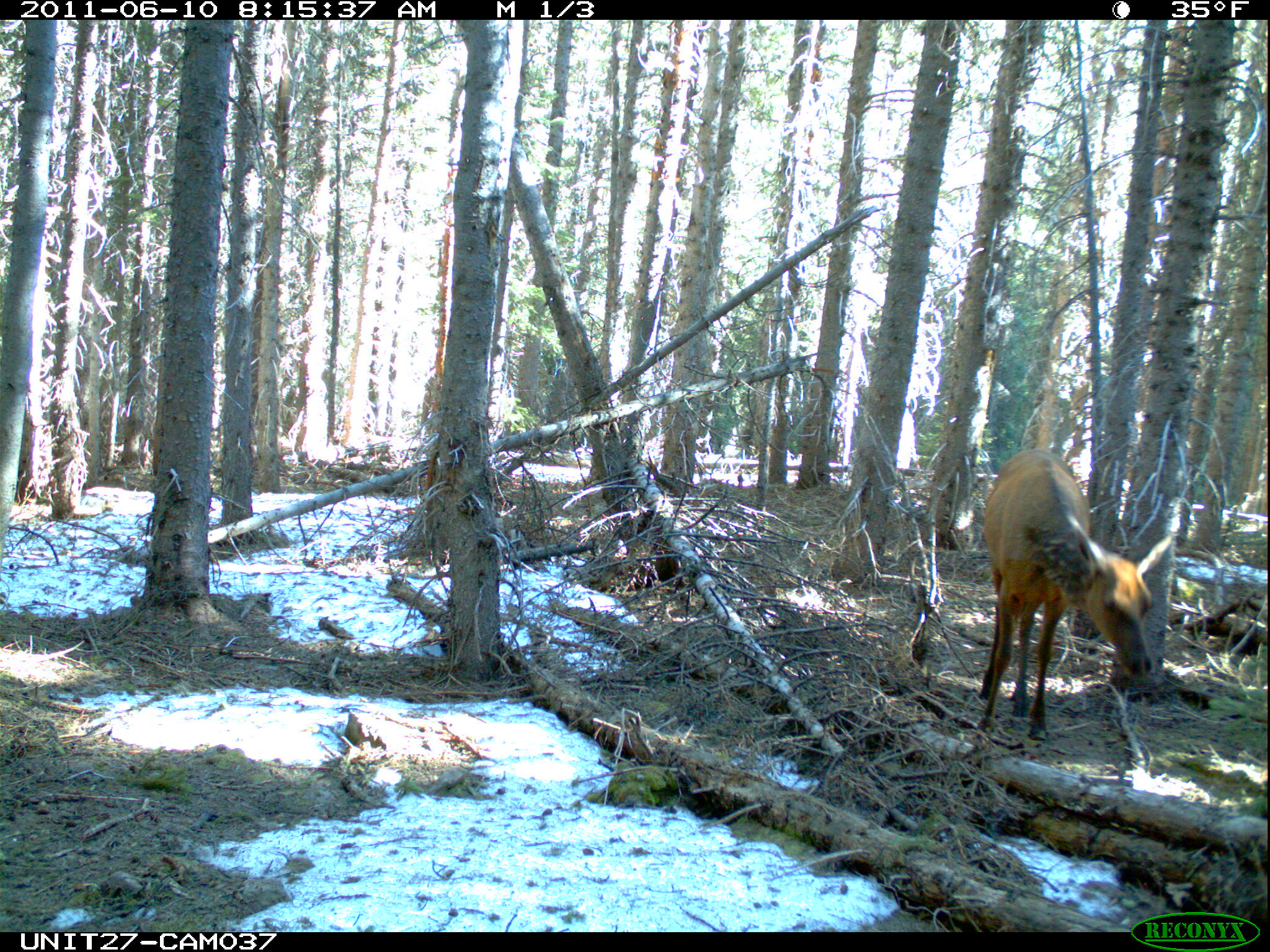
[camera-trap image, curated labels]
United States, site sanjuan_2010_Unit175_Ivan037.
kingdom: Animalia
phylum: Chordata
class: Mammalia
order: Artiodactyla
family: Cervidae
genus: Cervus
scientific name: Cervus elaphus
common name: red deer